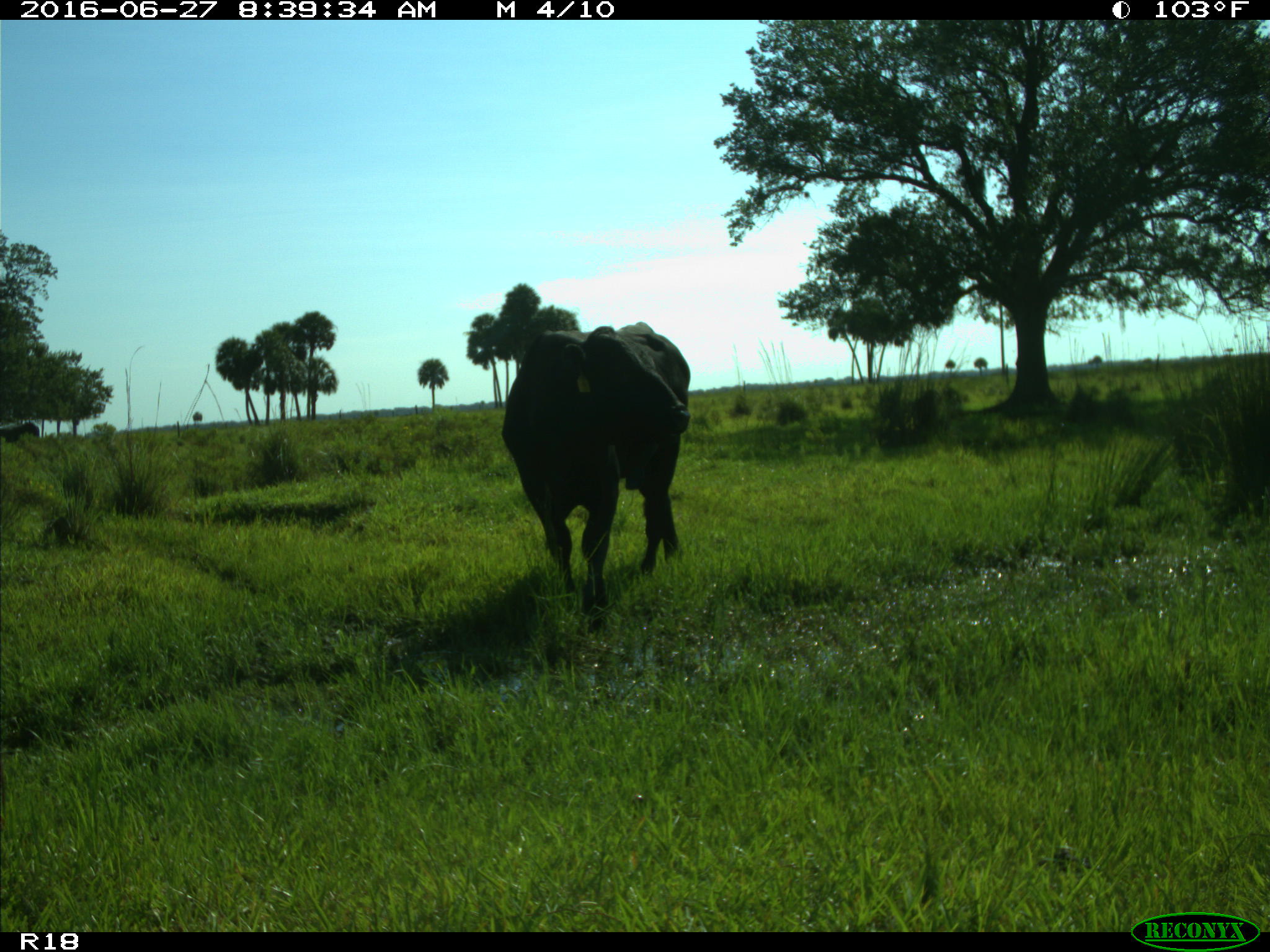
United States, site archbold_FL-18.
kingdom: Animalia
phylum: Chordata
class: Mammalia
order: Artiodactyla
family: Bovidae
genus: Bos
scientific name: Bos taurus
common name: domestic cow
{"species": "Bos taurus (domestic cow)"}